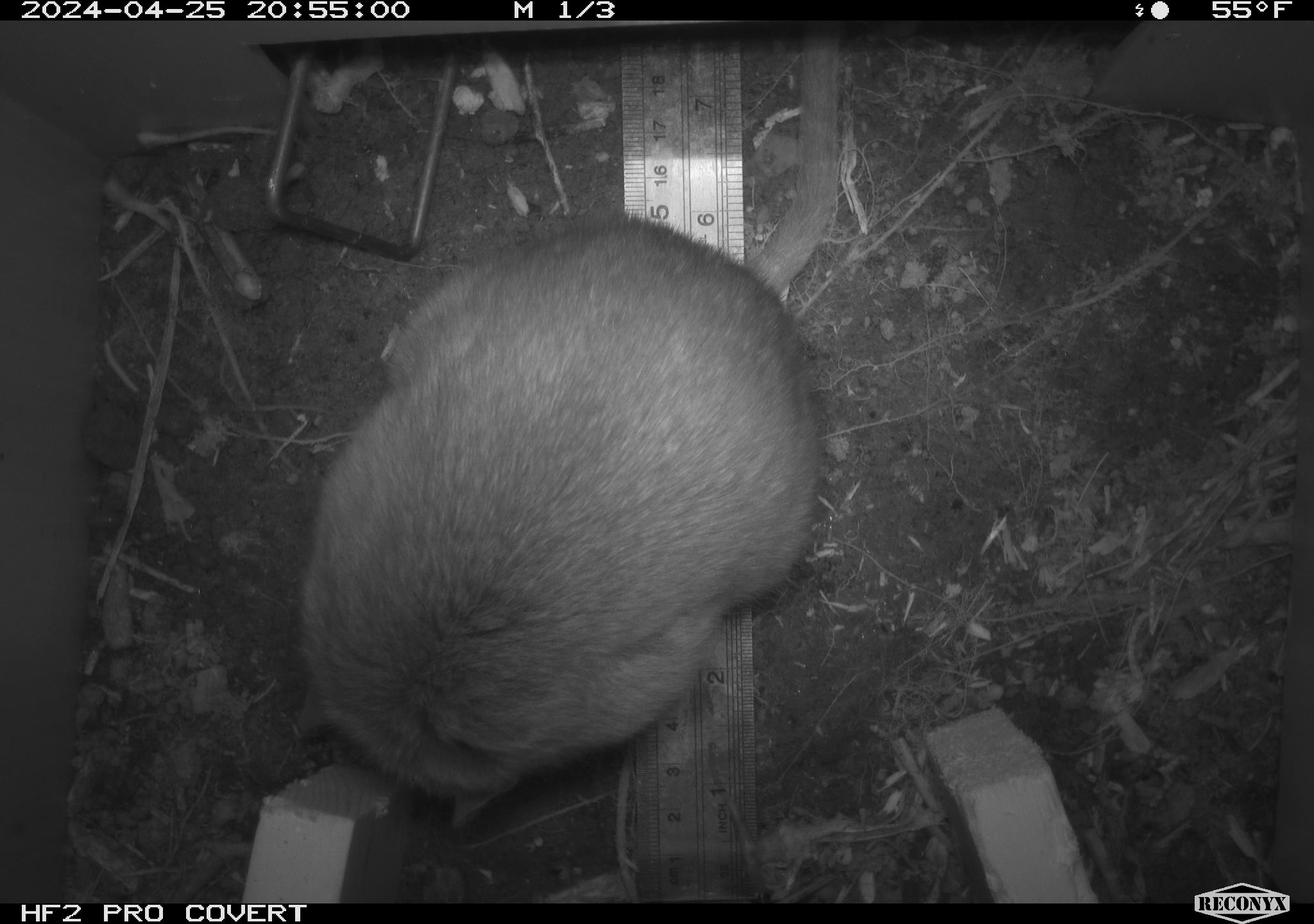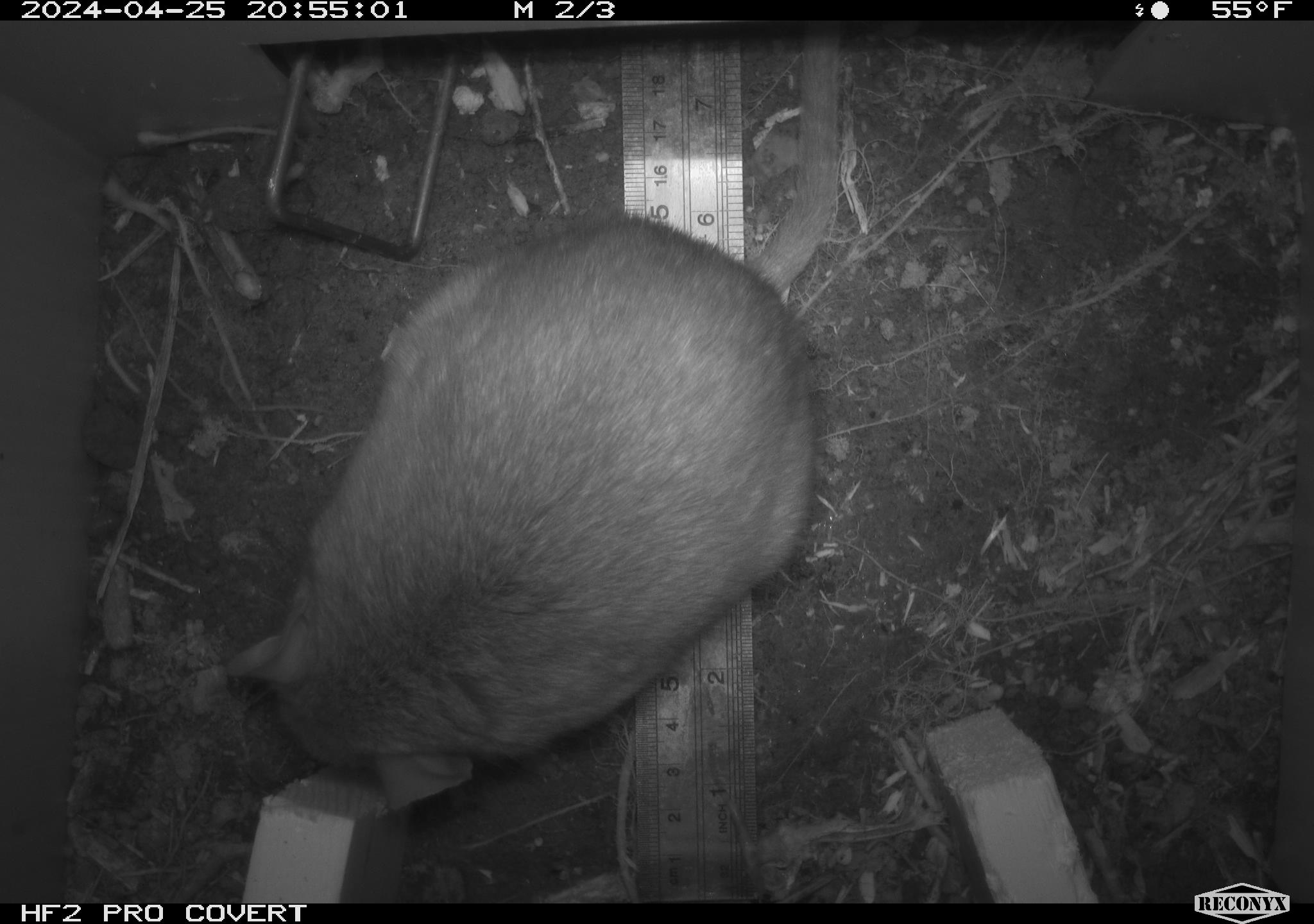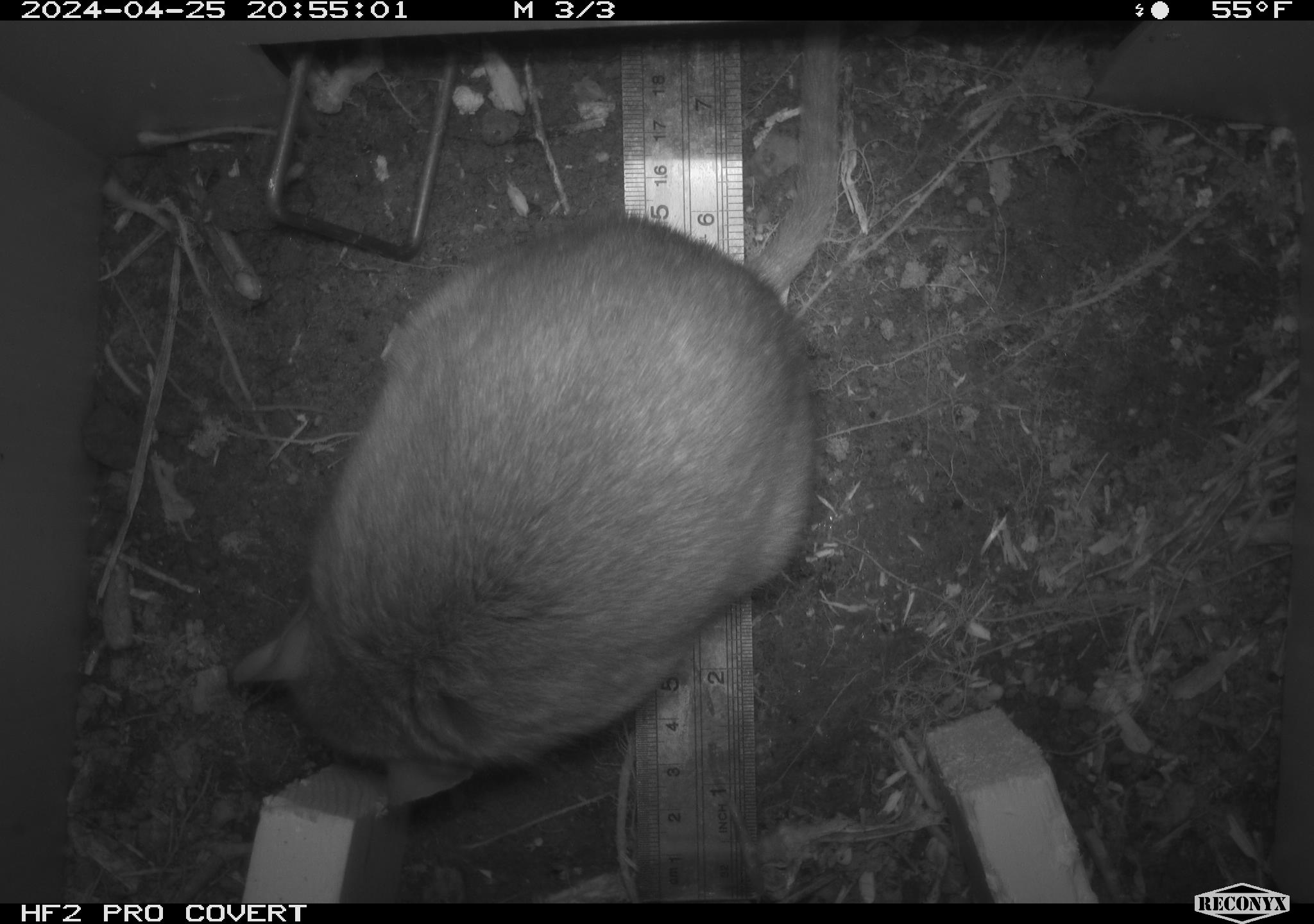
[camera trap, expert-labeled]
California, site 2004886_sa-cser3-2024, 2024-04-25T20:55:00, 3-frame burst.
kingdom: Animalia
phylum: Chordata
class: Mammalia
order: Rodentia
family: Muridae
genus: Rattus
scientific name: Rattus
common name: rat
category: rattus species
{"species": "rattus species (rat) (Rattus)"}